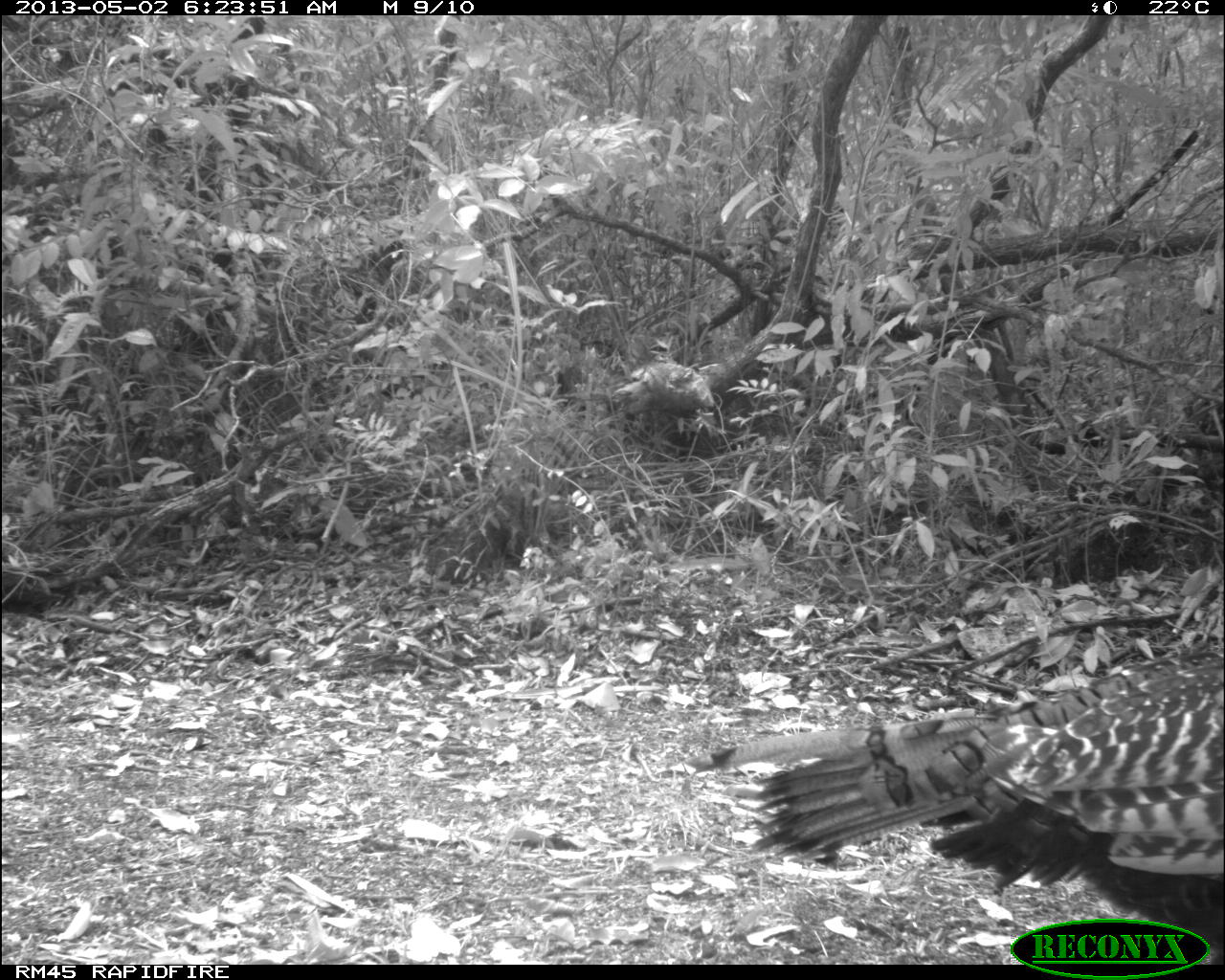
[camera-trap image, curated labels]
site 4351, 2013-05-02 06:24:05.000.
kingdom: Animalia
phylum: Chordata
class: Aves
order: Galliformes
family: Phasianidae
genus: Meleagris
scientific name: Meleagris ocellata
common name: ocellated turkey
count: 1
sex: female